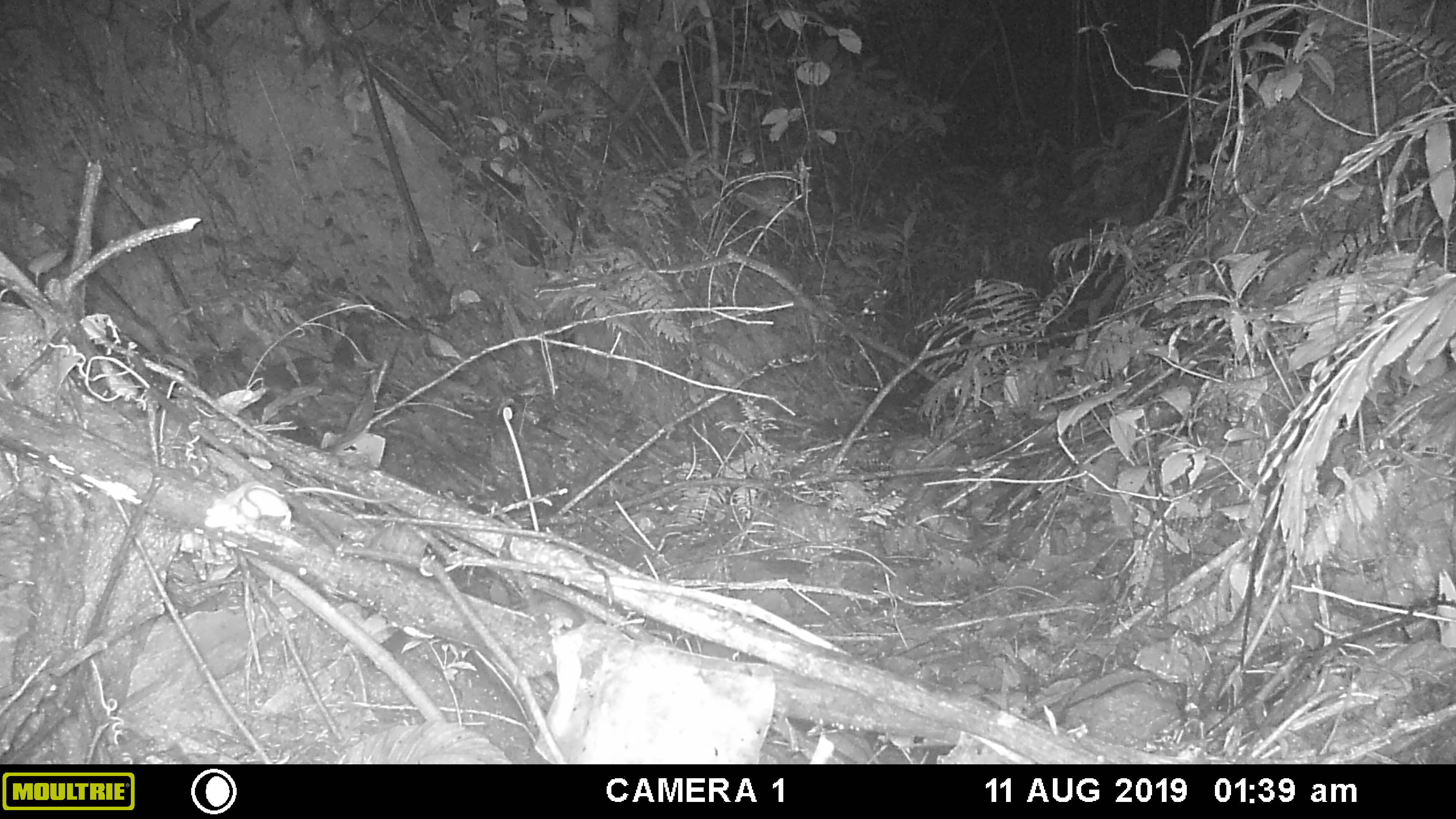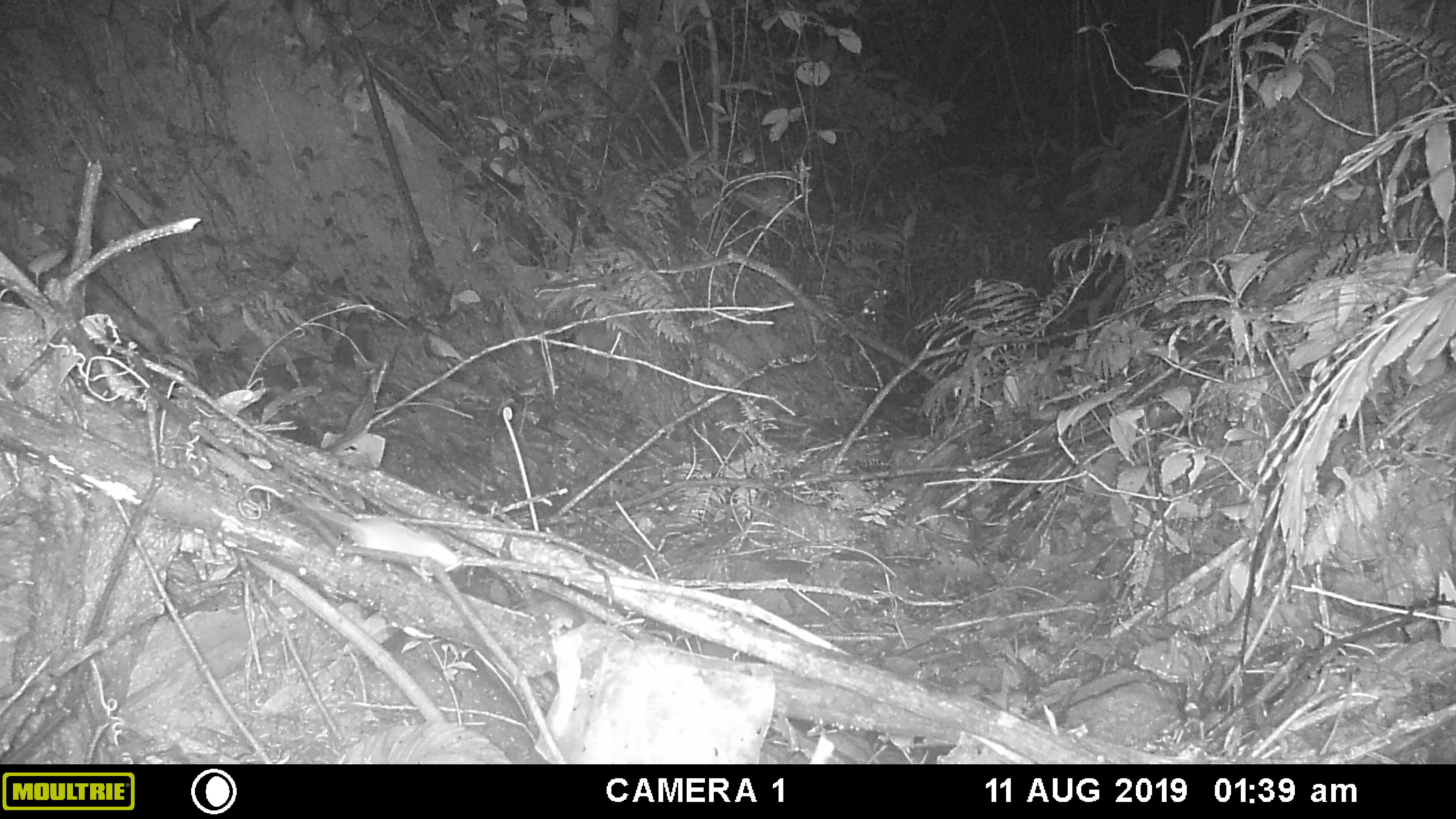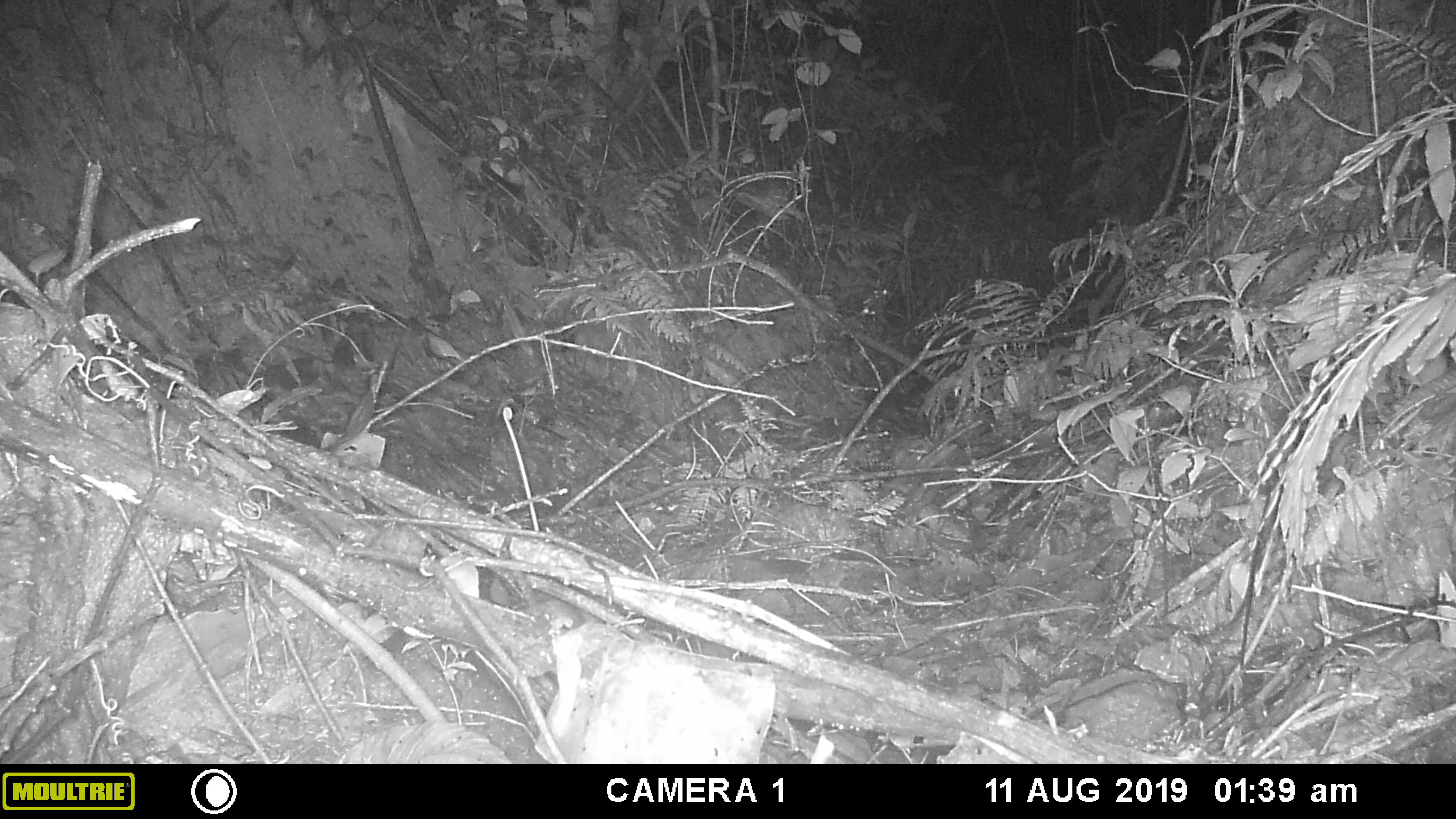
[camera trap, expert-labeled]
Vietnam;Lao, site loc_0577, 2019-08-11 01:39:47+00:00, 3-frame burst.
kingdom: Animalia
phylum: Chordata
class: Mammalia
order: Rodentia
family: Muridae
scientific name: Muridae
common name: old-world mice and rats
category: unidentified murid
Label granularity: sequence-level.